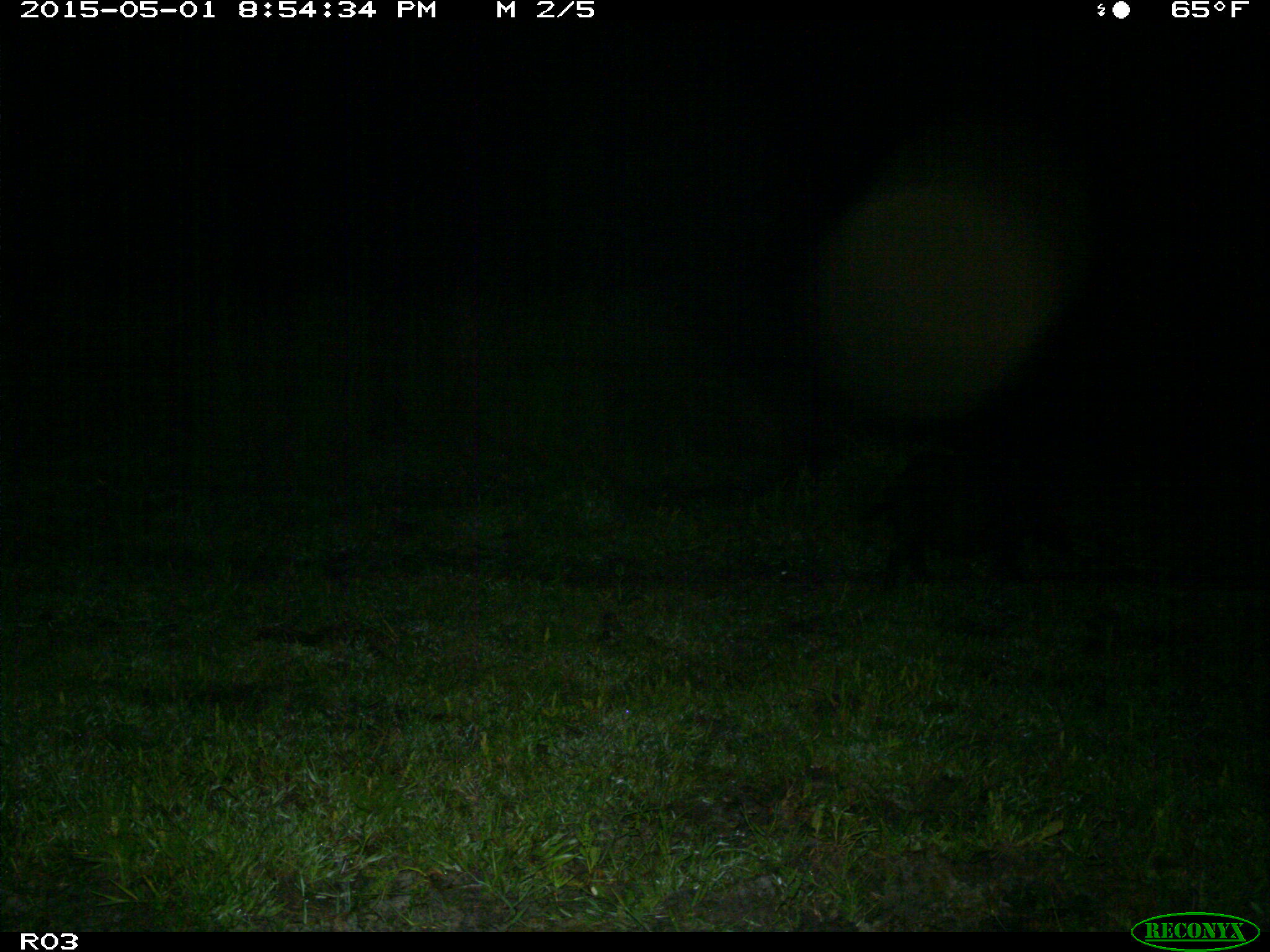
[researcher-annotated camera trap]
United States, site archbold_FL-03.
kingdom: Animalia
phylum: Chordata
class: Mammalia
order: Artiodactyla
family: Suidae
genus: Sus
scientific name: Sus scrofa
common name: wild boar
Sus scrofa (wild boar).